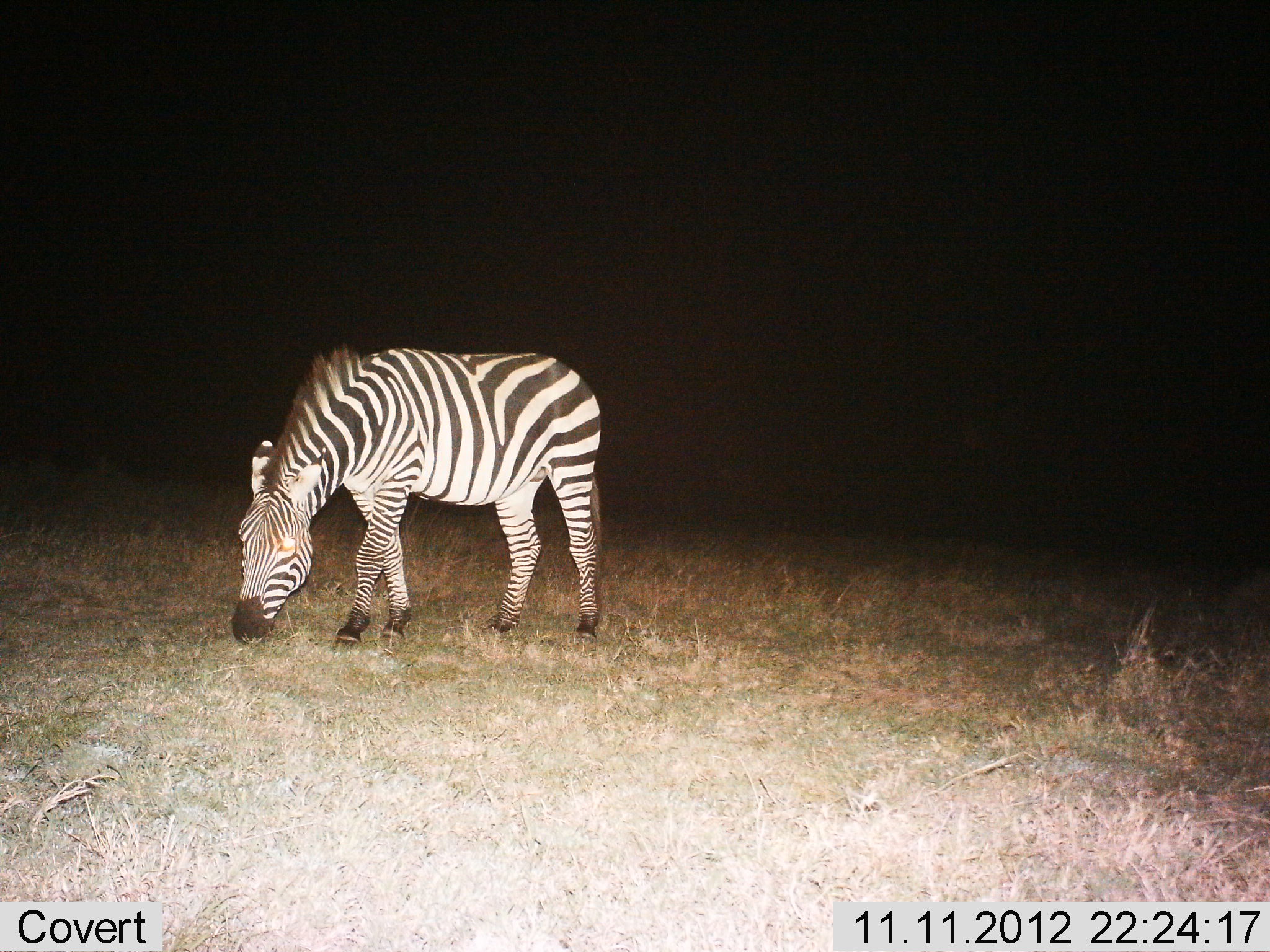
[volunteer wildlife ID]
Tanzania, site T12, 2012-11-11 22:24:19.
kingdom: Animalia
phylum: Chordata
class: Mammalia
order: Perissodactyla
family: Equidae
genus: Equus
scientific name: Equus quagga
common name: plains zebra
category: zebra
Zebra (plains zebra) (Equus quagga), count 1. Behavior (volunteer vote fractions): standing 10%, resting 0%, moving 0%, interacting 0%. Young present (vote fraction): 0%. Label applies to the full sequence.